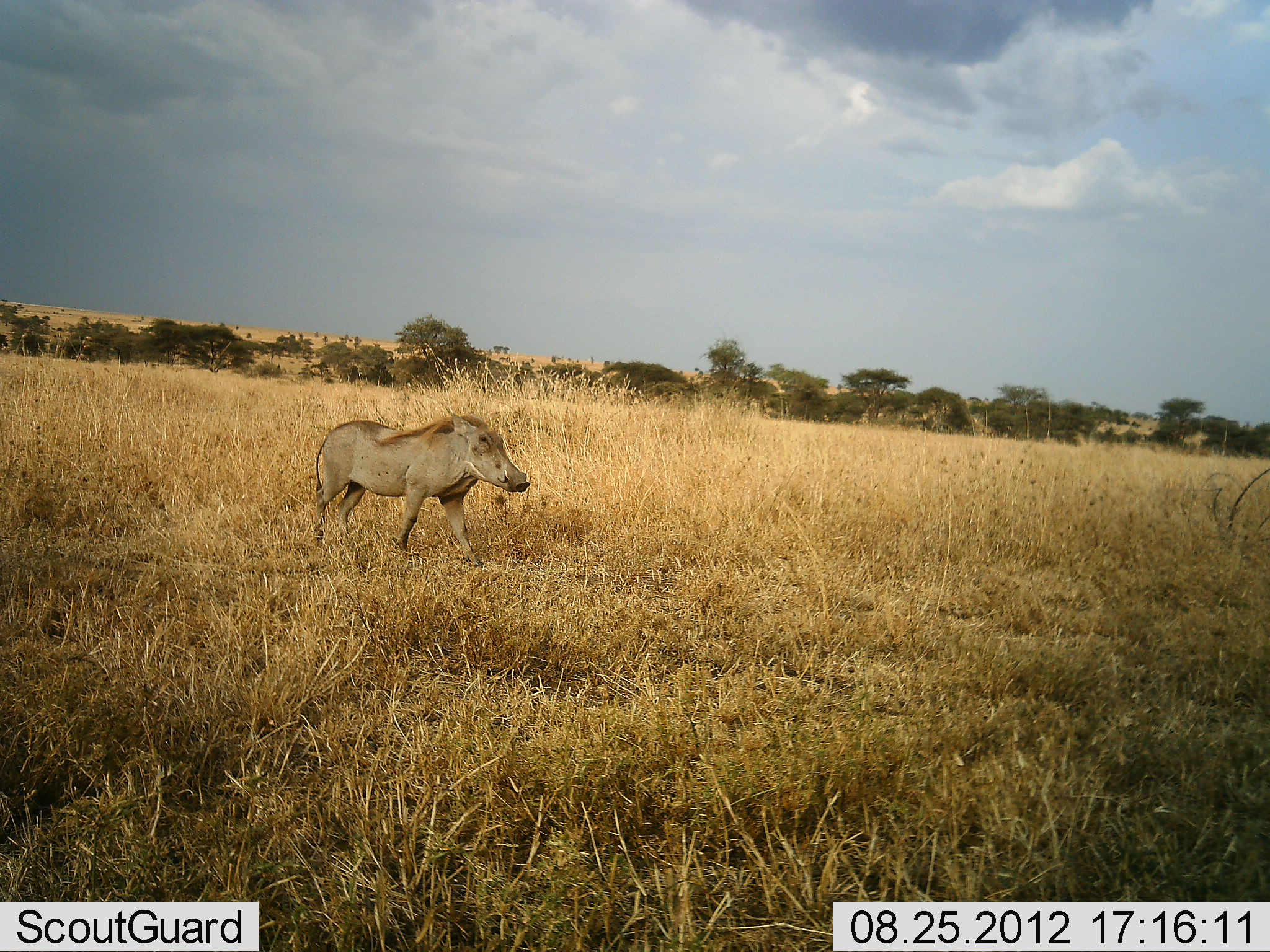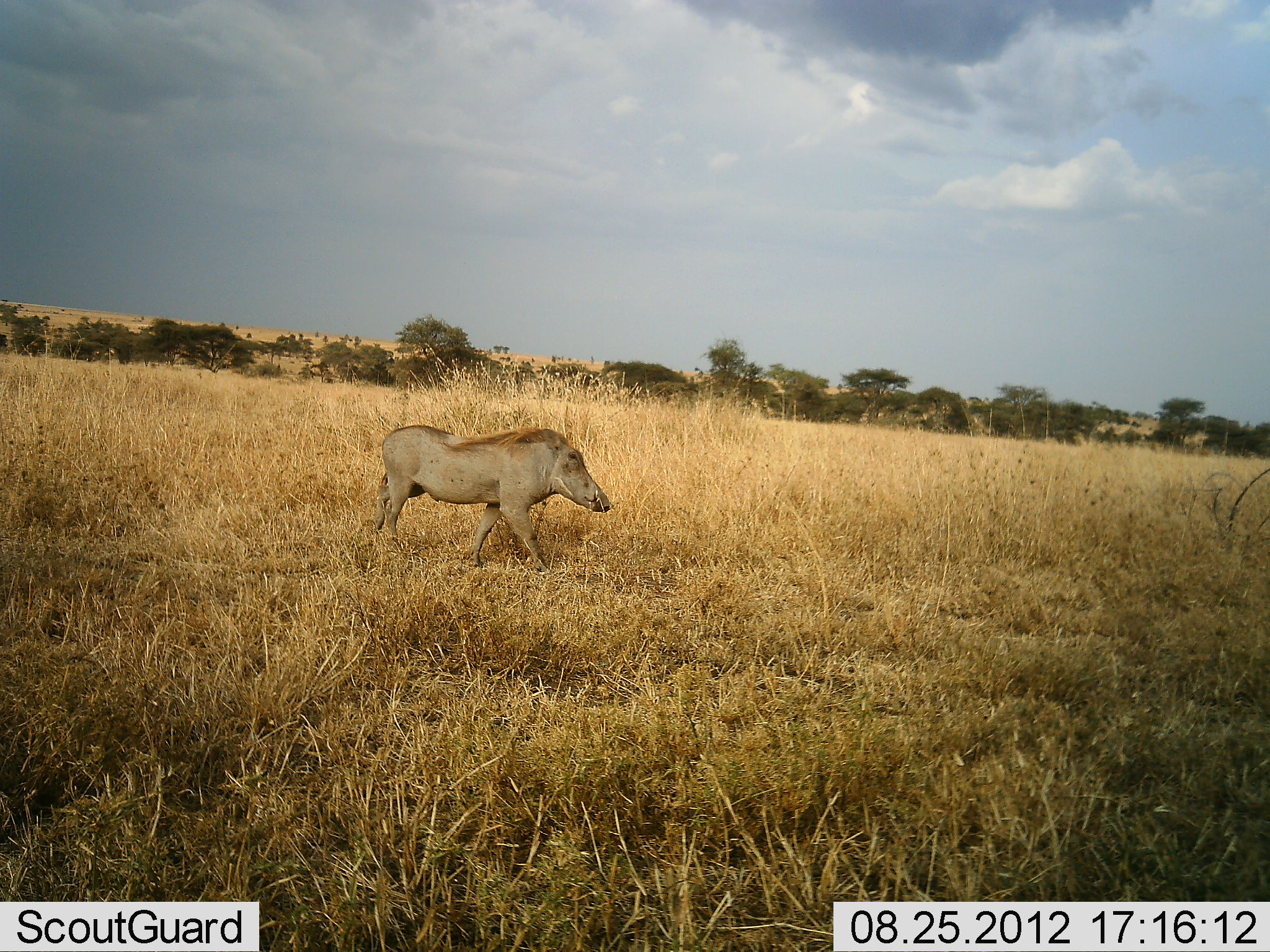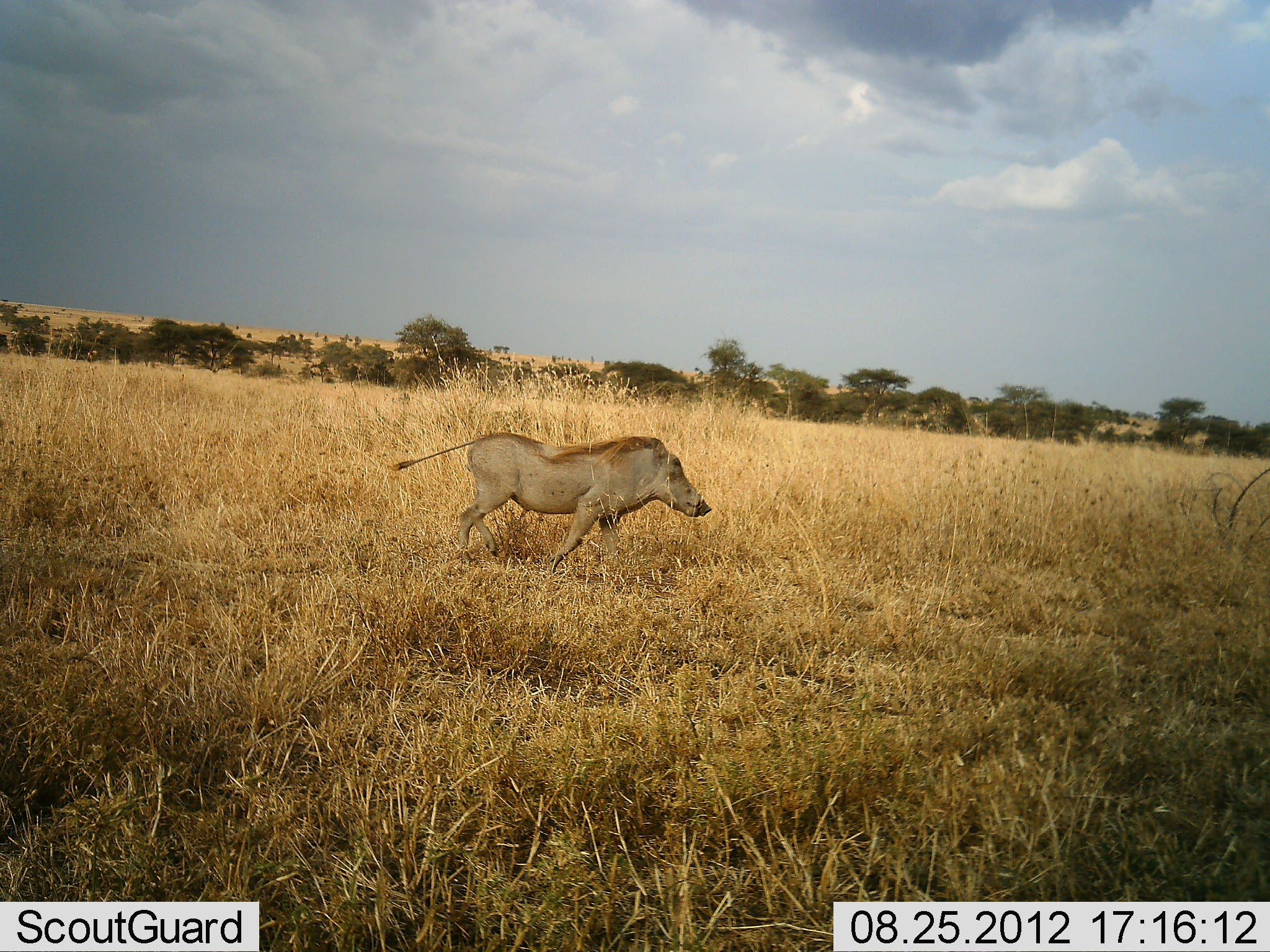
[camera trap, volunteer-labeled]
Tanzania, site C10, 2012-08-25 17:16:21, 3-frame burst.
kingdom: Animalia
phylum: Chordata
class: Mammalia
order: Artiodactyla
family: Suidae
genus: Phacochoerus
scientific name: Phacochoerus africanus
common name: warthog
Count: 1.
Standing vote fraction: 0%.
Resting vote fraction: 0%.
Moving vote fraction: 100%.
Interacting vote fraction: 0%.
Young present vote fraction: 0%.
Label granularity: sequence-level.